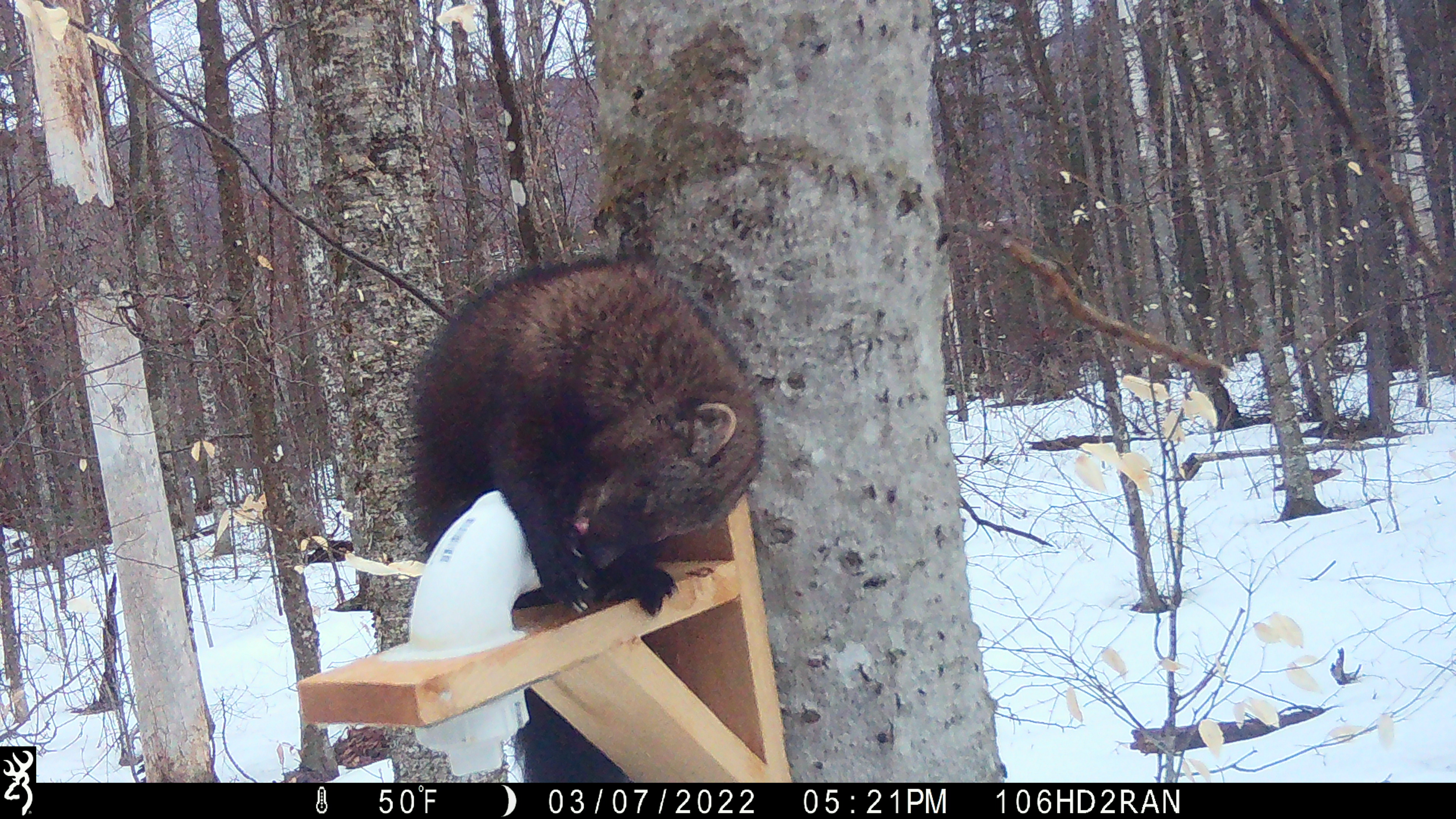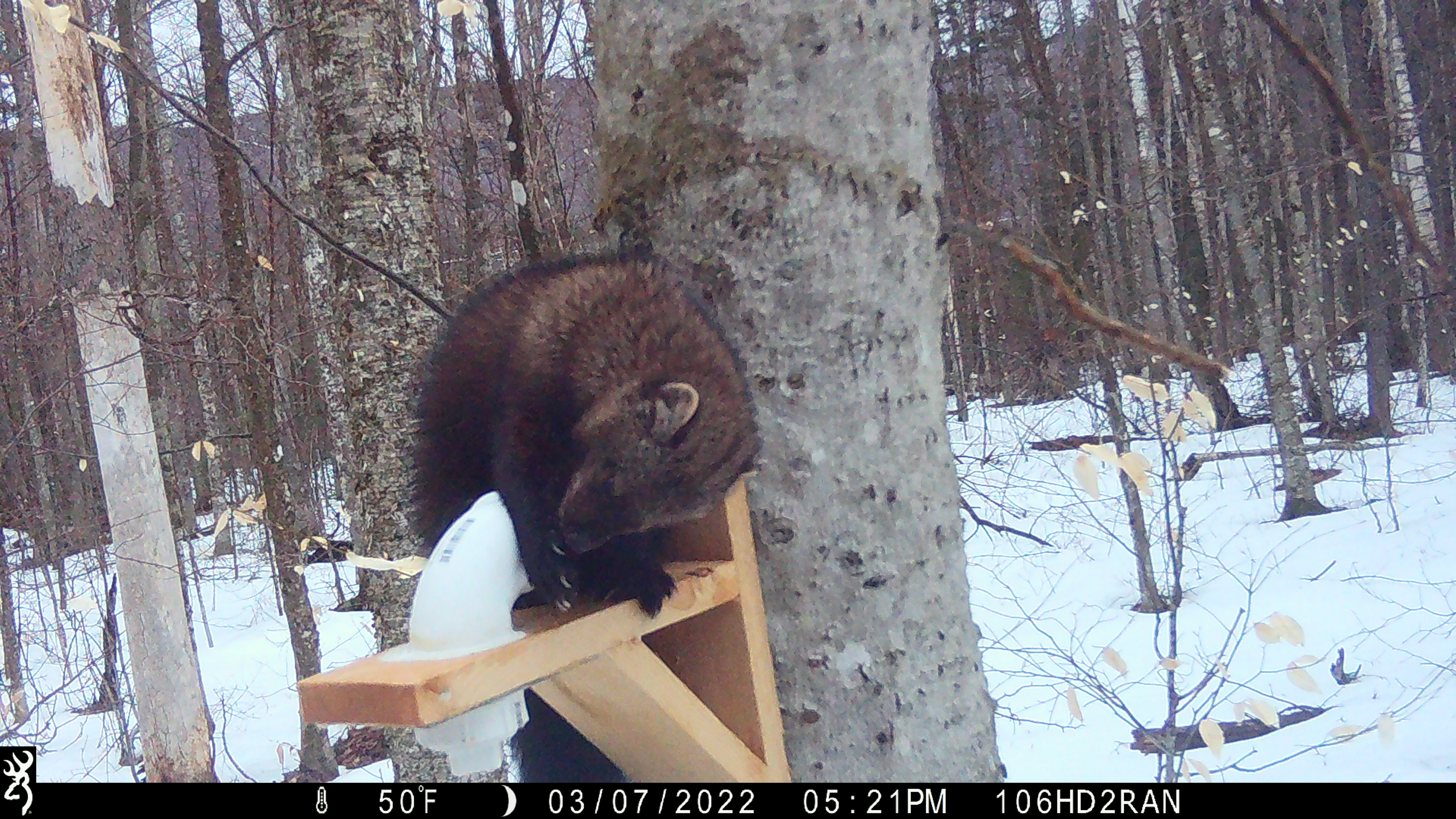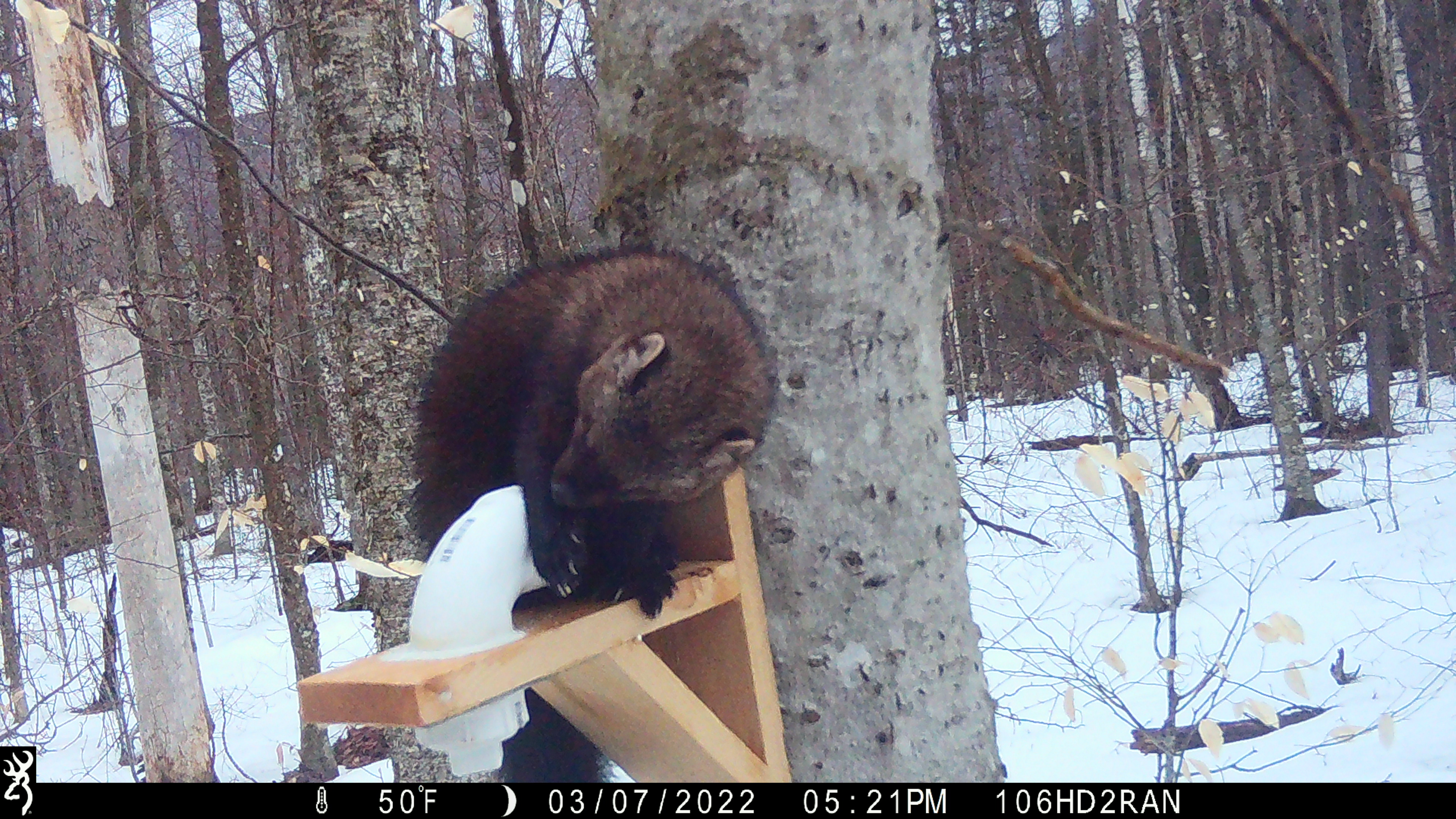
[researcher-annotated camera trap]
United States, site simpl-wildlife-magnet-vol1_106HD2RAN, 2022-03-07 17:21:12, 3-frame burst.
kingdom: Animalia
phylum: Chordata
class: Mammalia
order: Carnivora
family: Mustelidae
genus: Pekania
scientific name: Pekania pennanti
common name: fisher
Fisher (Pekania pennanti).